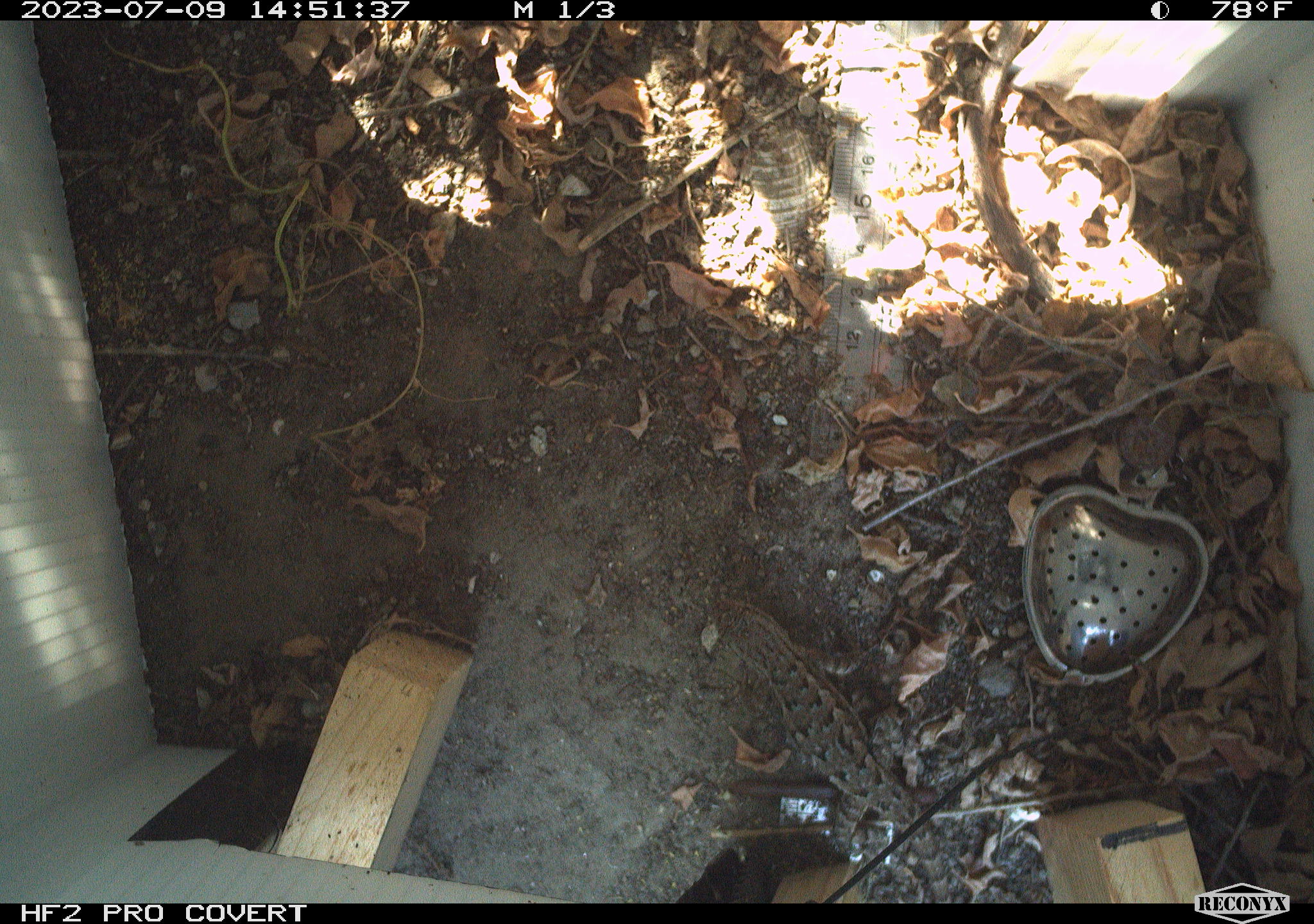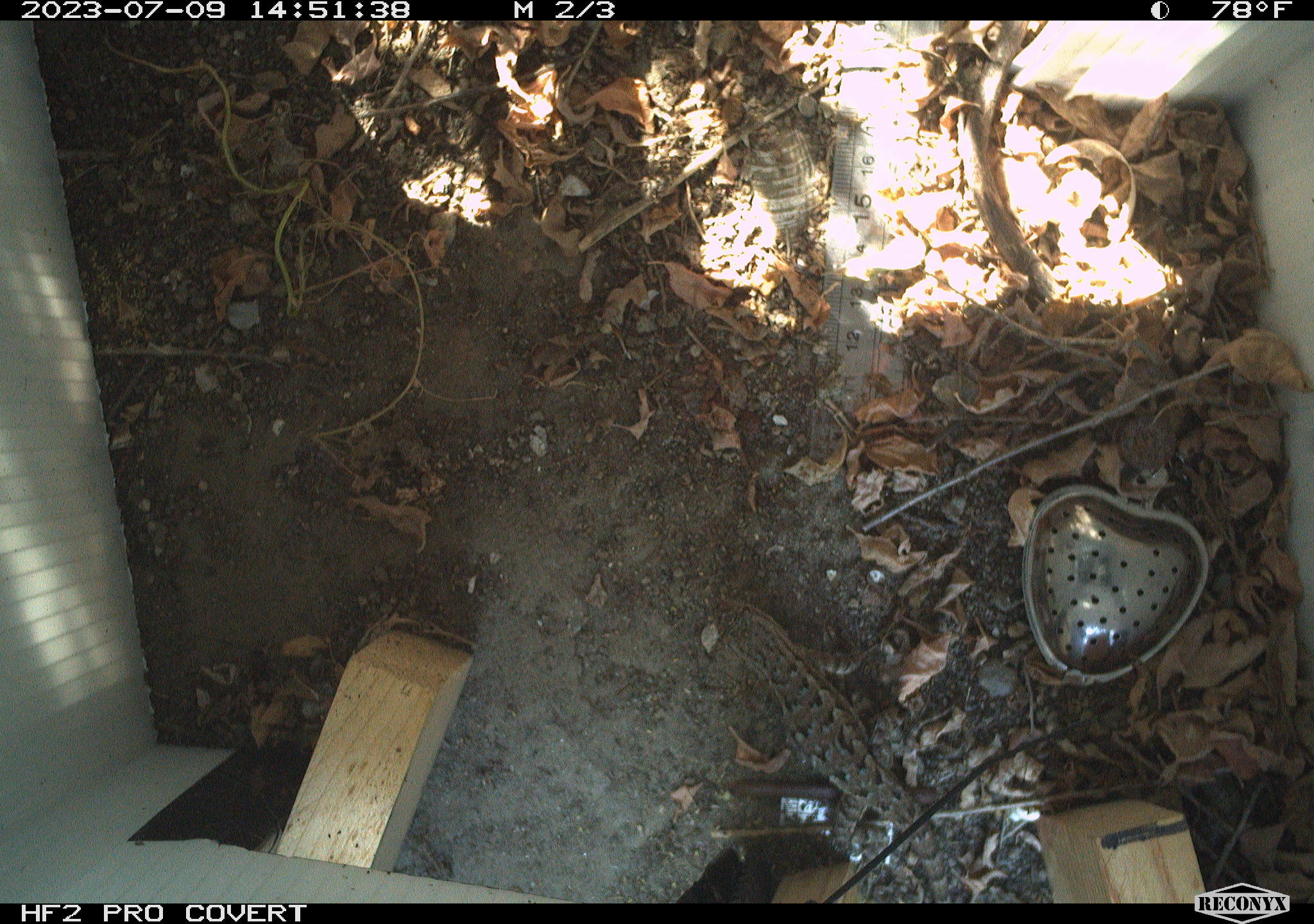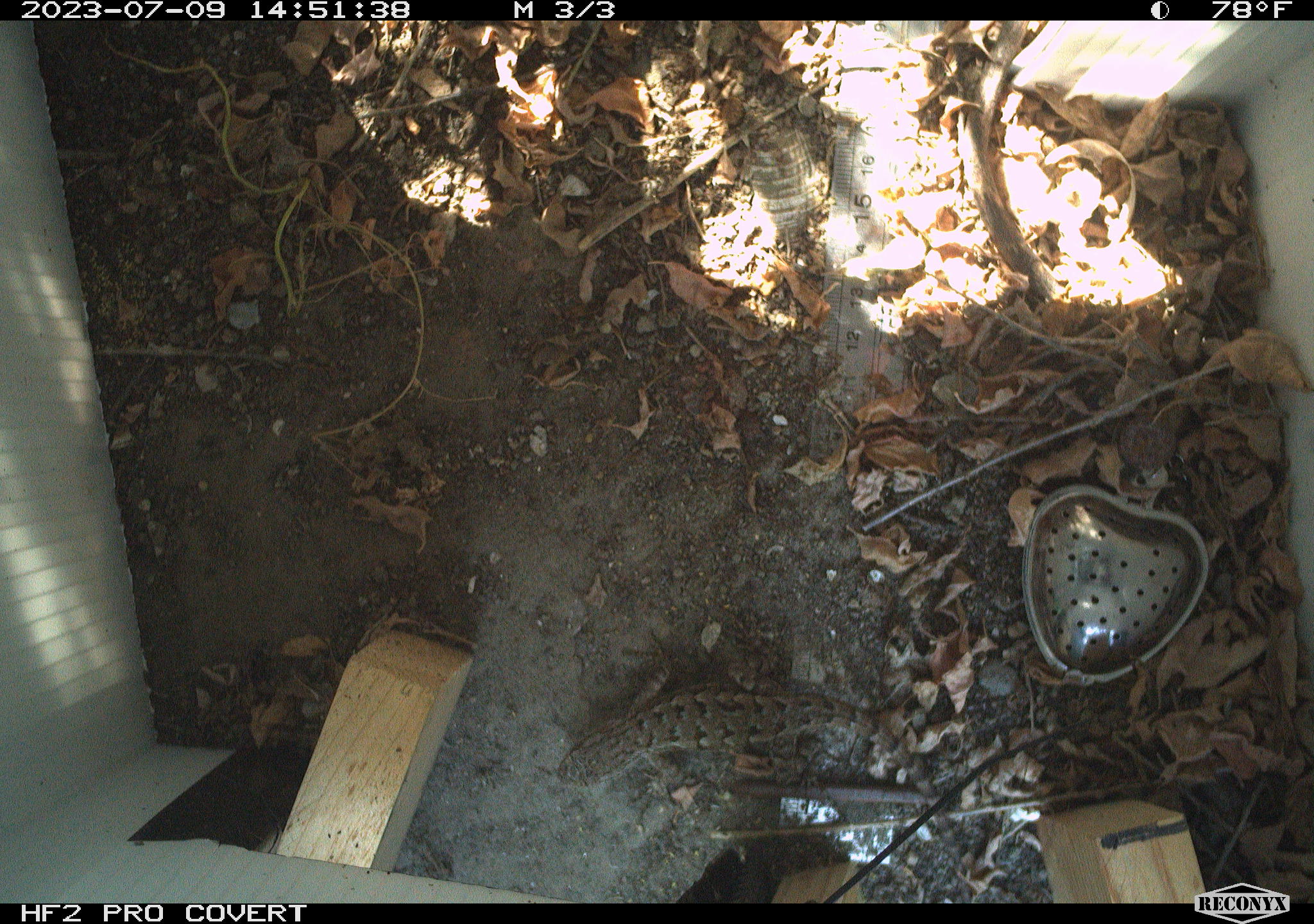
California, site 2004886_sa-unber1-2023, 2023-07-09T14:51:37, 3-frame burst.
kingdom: Animalia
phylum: Chordata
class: Reptilia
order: Squamata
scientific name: Squamata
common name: lizards and snakes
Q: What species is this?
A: Lizards and snakes (Squamata).